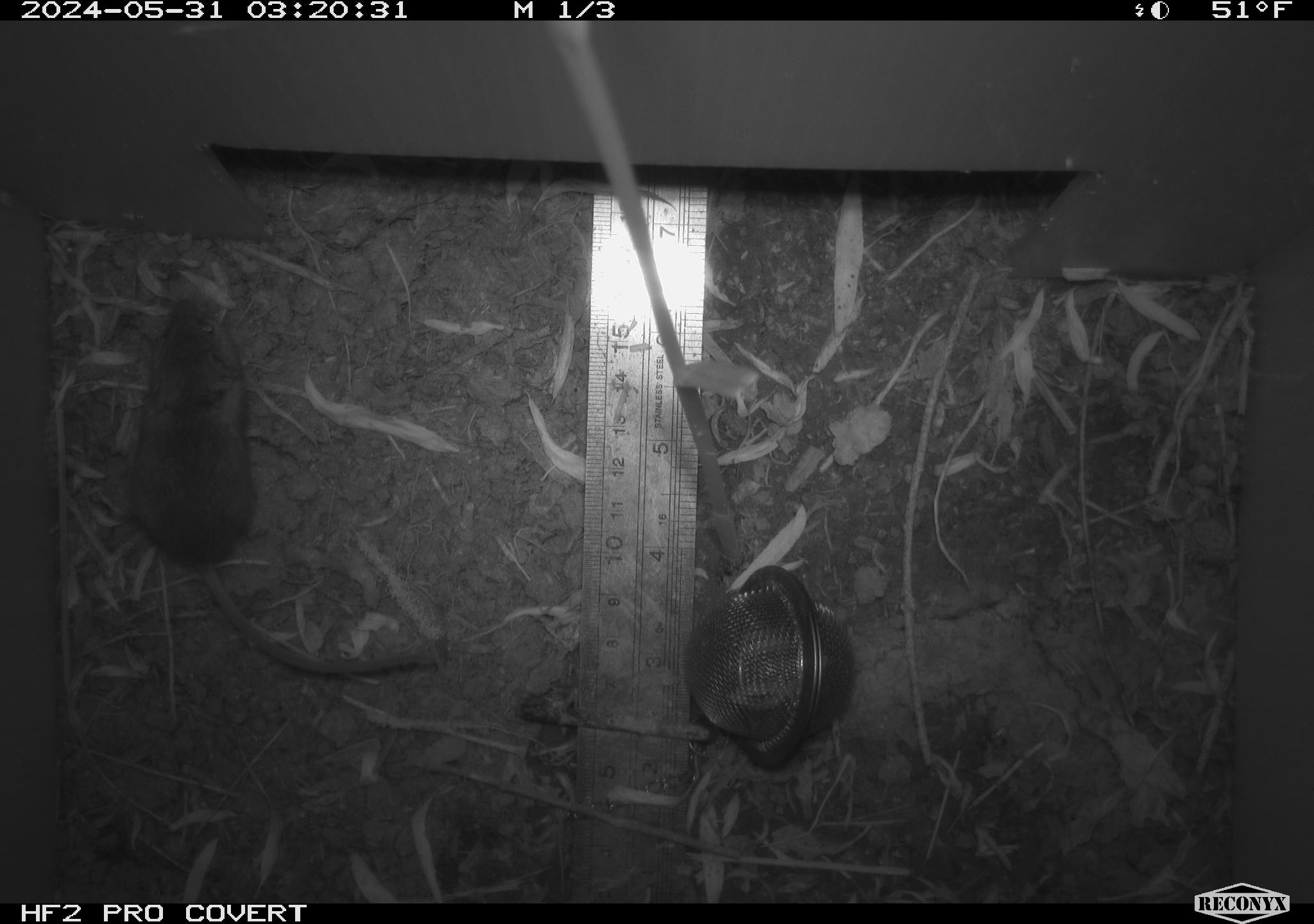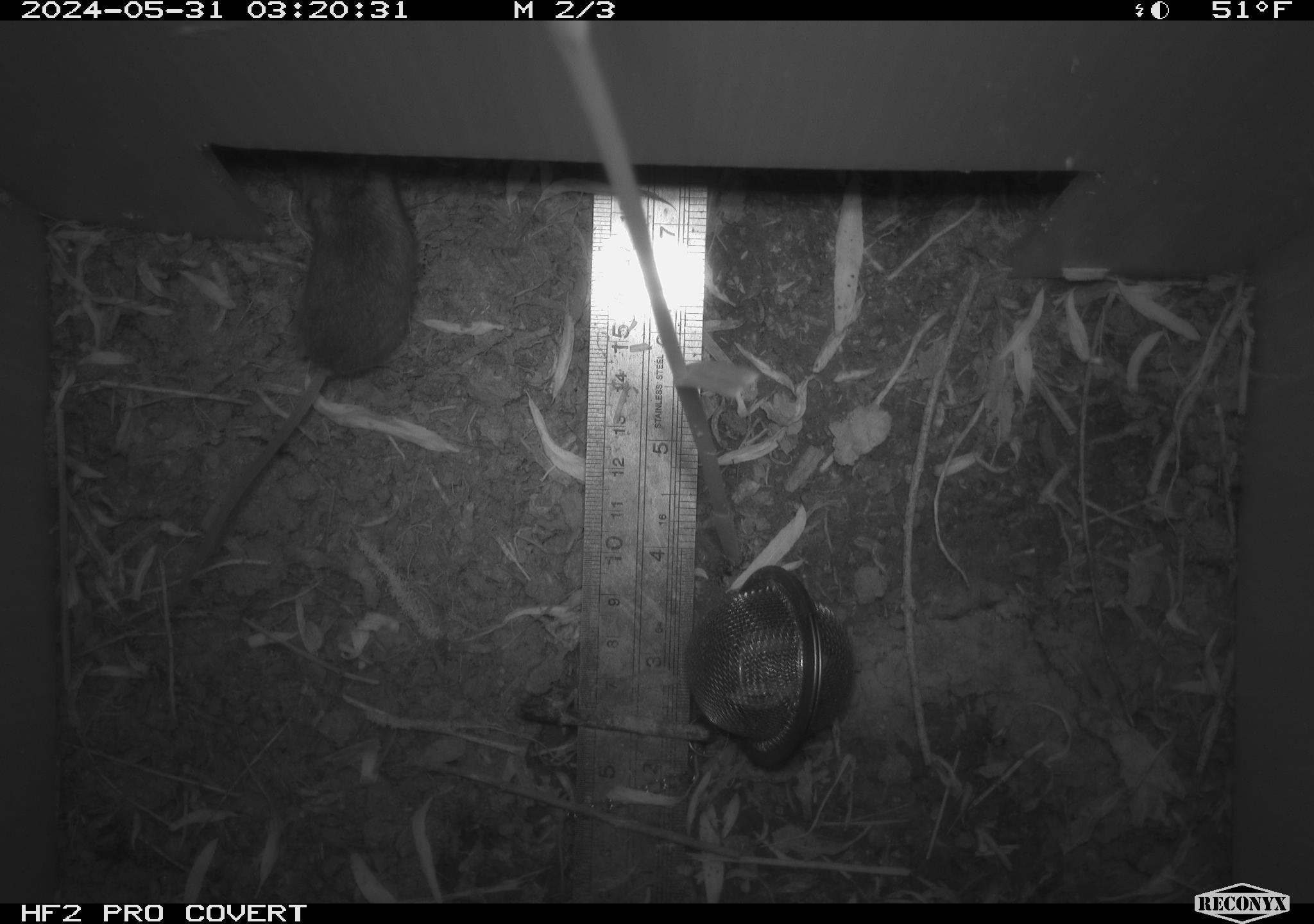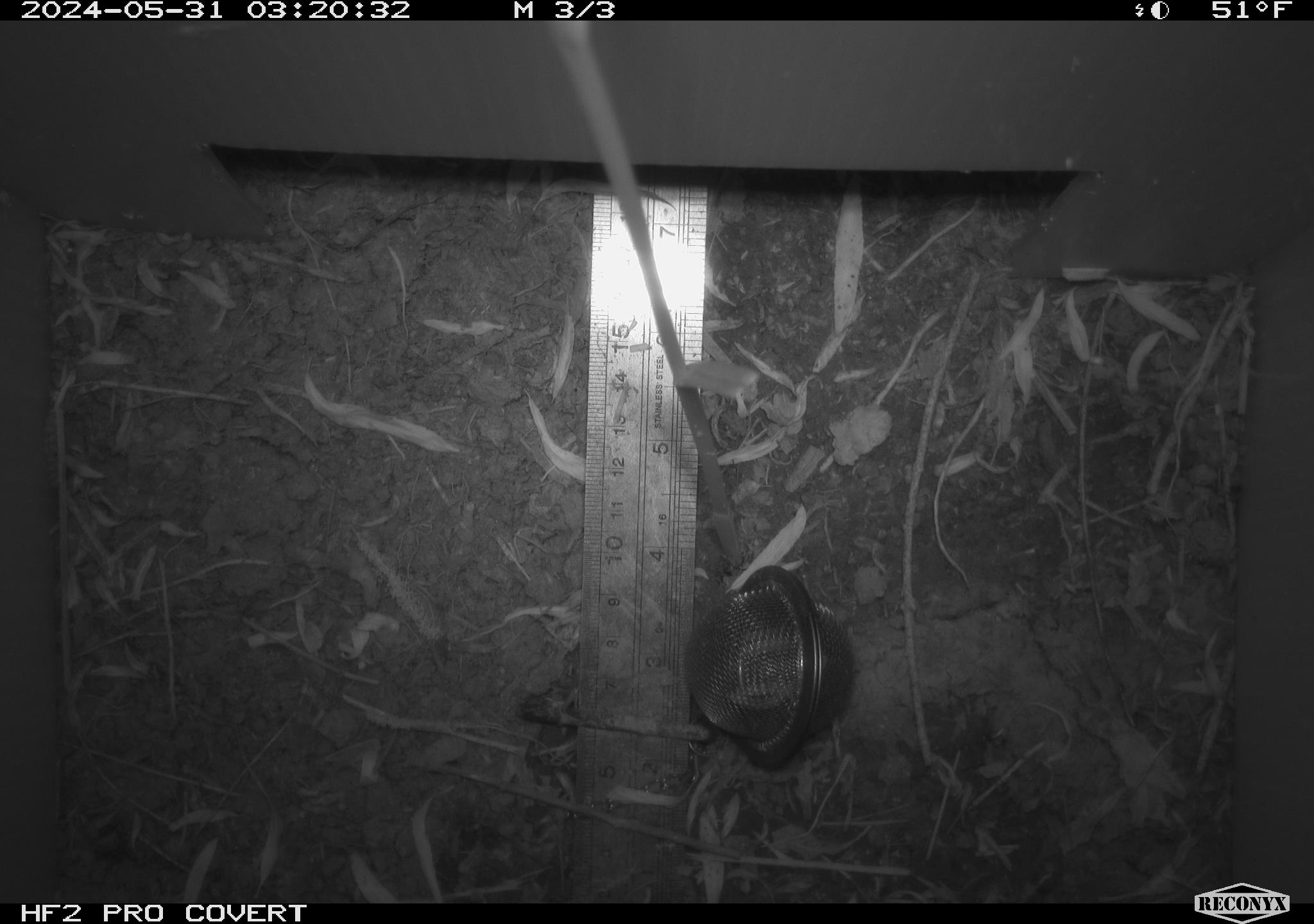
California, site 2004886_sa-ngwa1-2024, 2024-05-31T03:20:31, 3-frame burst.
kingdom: Animalia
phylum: Chordata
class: Mammalia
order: Rodentia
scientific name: Rodentia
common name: mouse species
Mouse species (Rodentia).